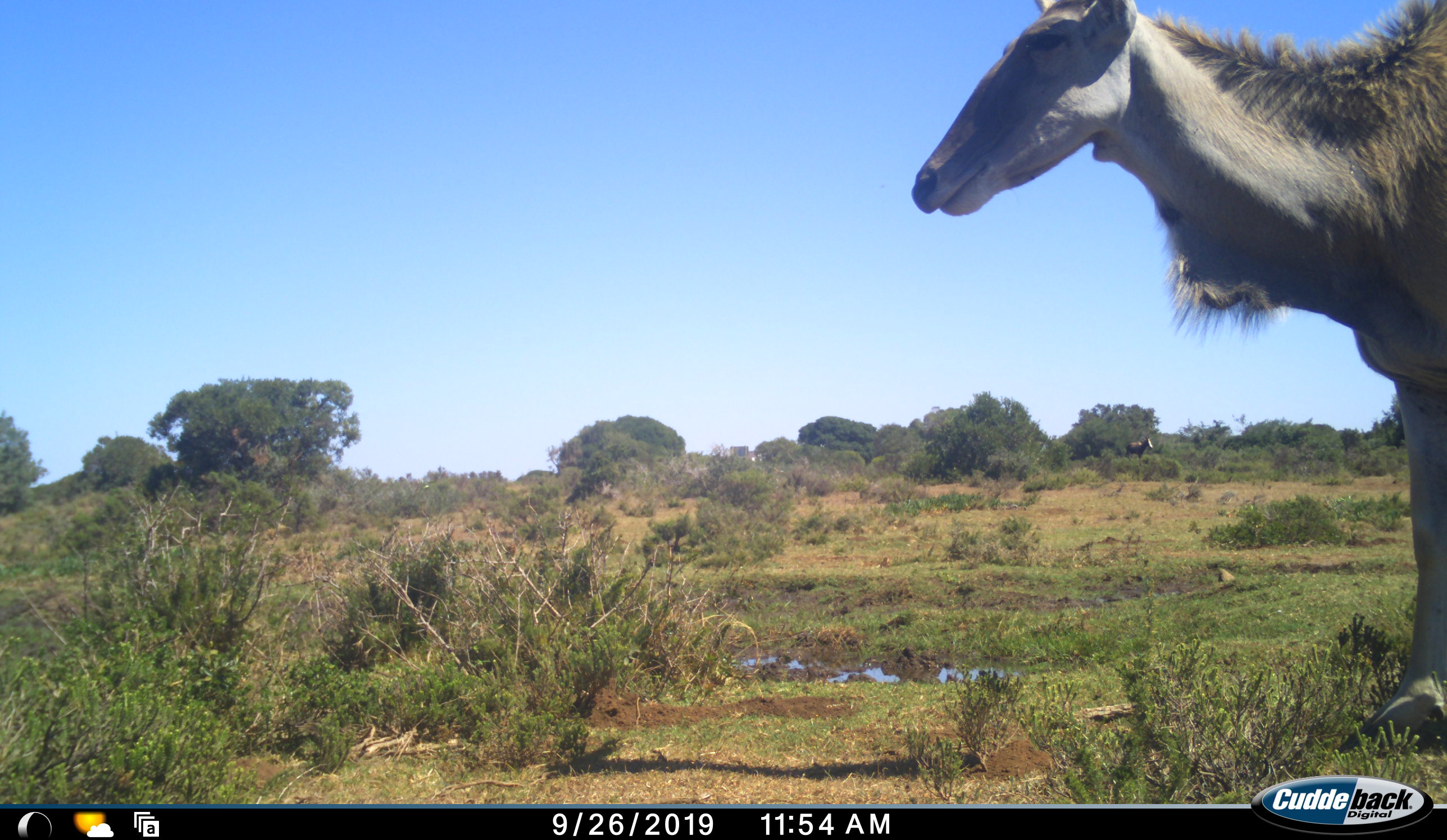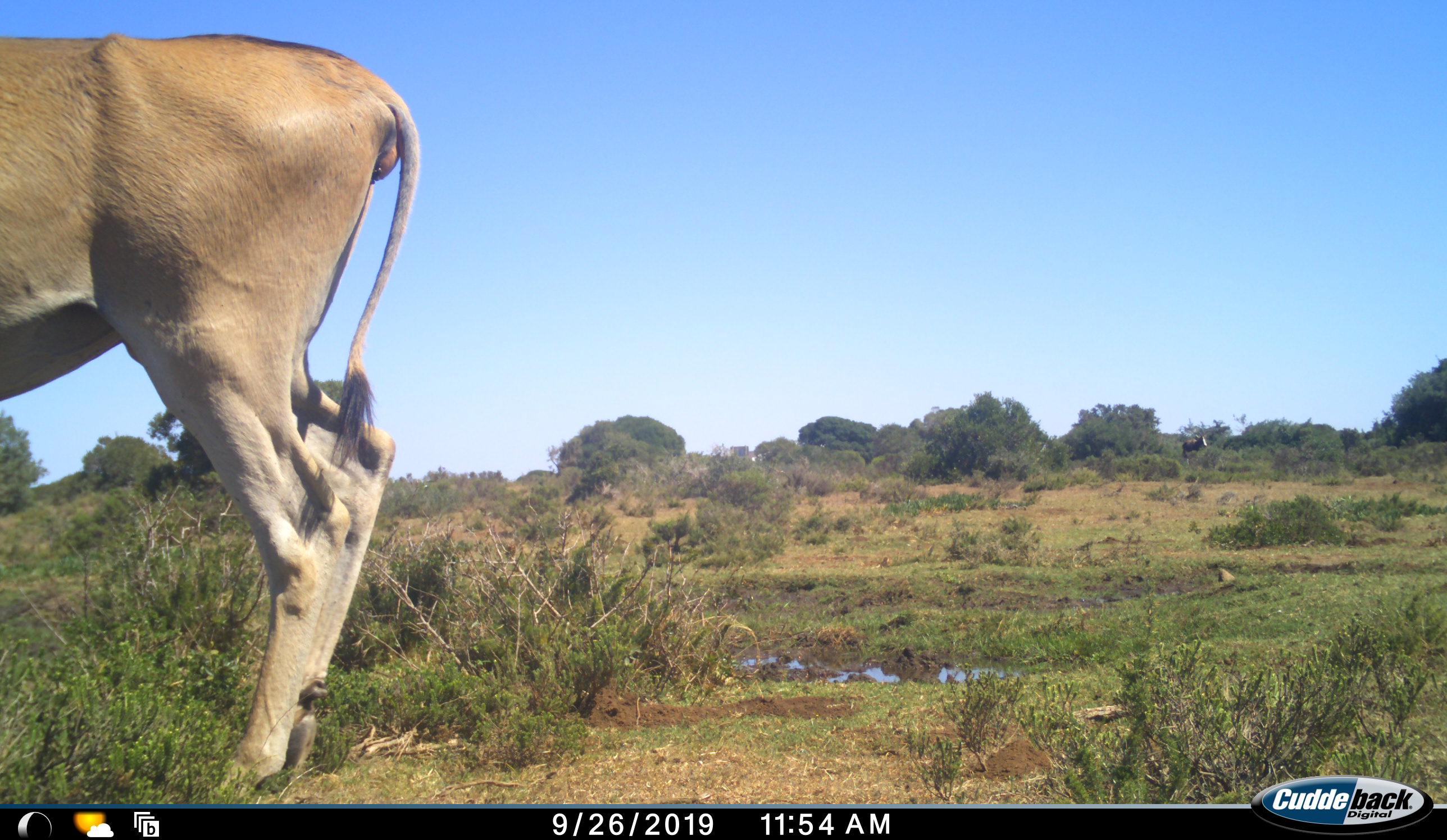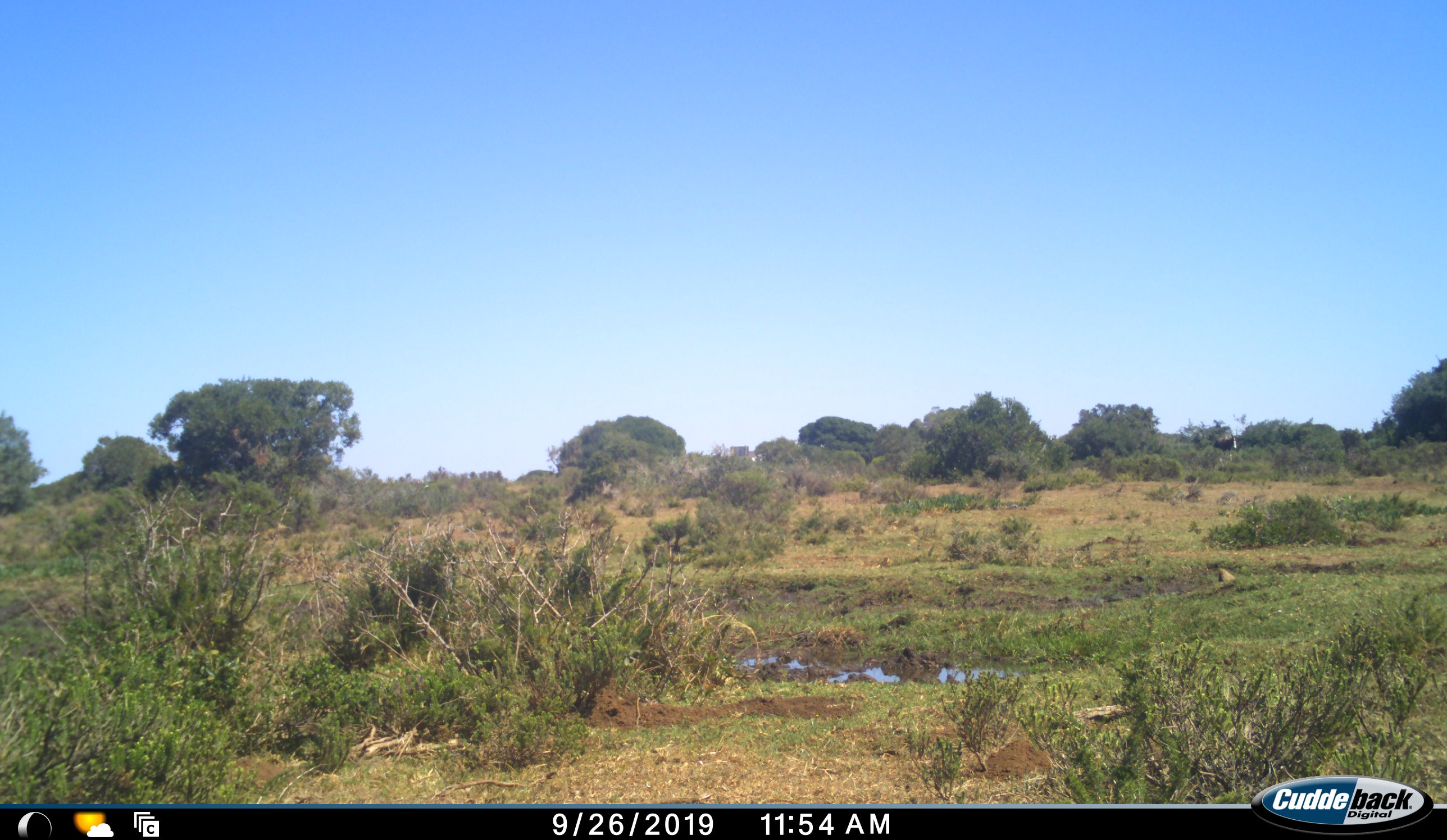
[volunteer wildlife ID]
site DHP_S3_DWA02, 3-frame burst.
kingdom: Animalia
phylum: Chordata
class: Mammalia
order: Artiodactyla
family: Bovidae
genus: Tragelaphus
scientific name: Tragelaphus oryx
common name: eland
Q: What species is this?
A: Eland (Tragelaphus oryx).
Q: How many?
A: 1.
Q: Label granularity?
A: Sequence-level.